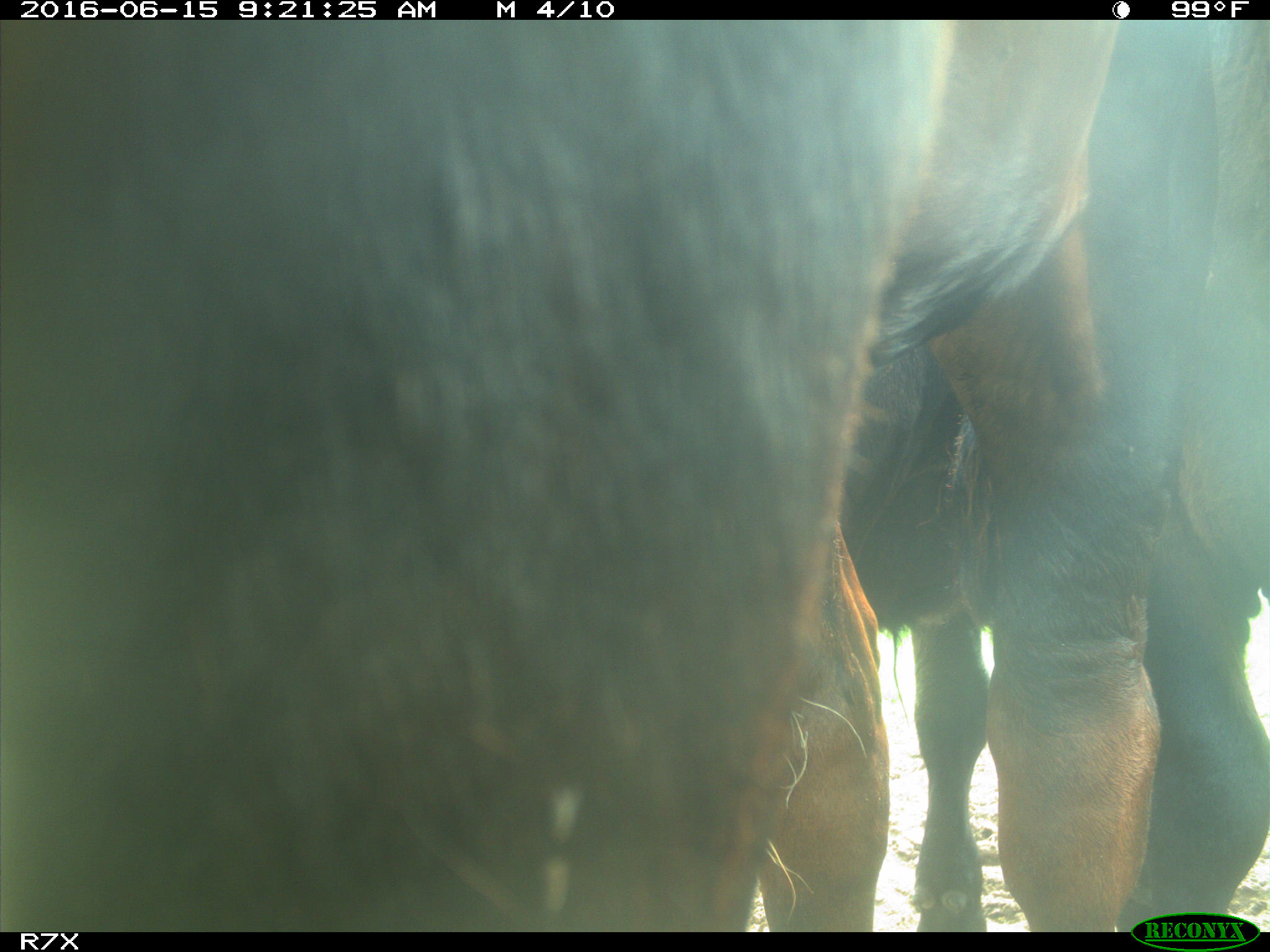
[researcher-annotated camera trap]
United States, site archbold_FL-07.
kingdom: Animalia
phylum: Chordata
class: Mammalia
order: Artiodactyla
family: Bovidae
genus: Bos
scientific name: Bos taurus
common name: domestic cow